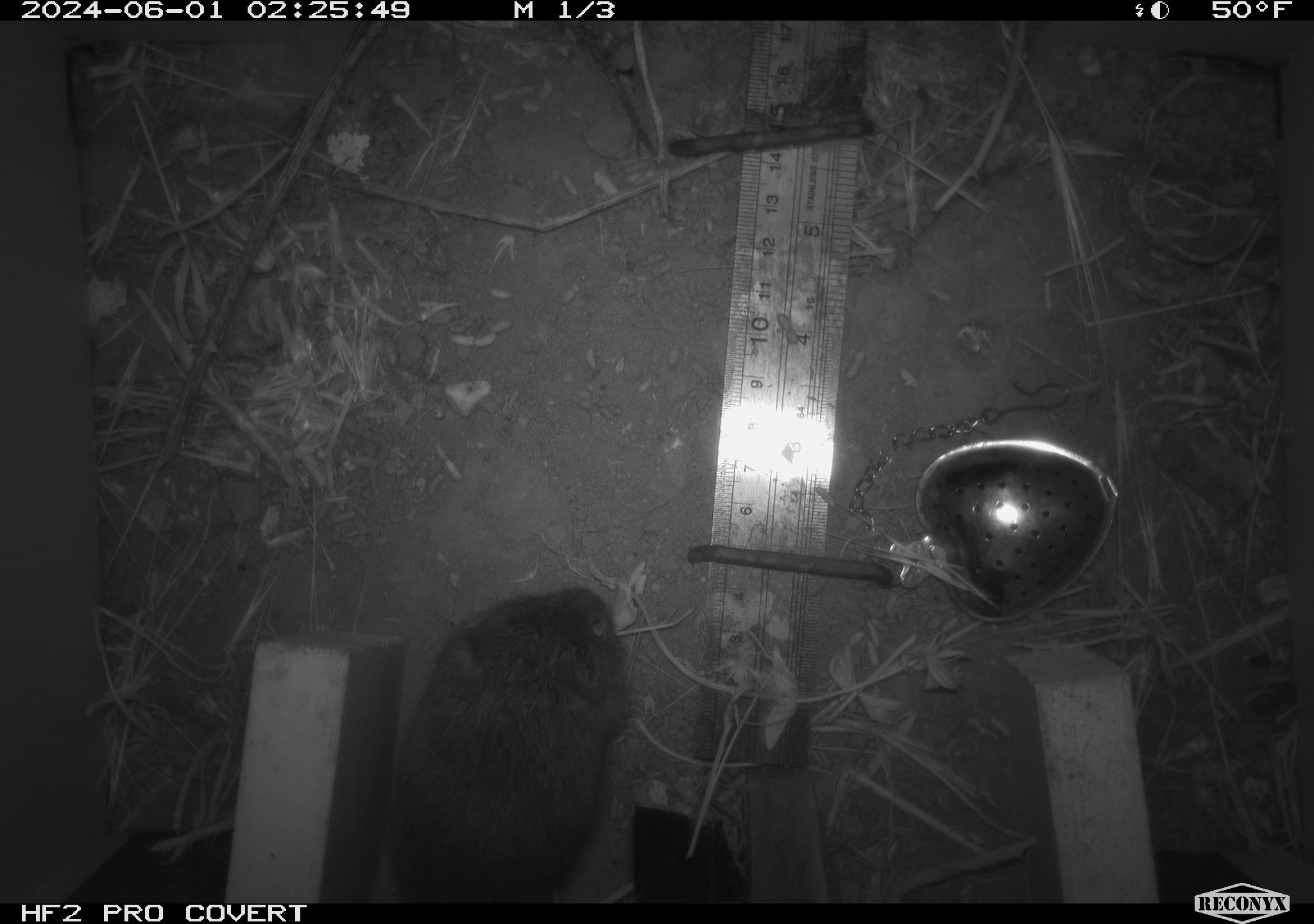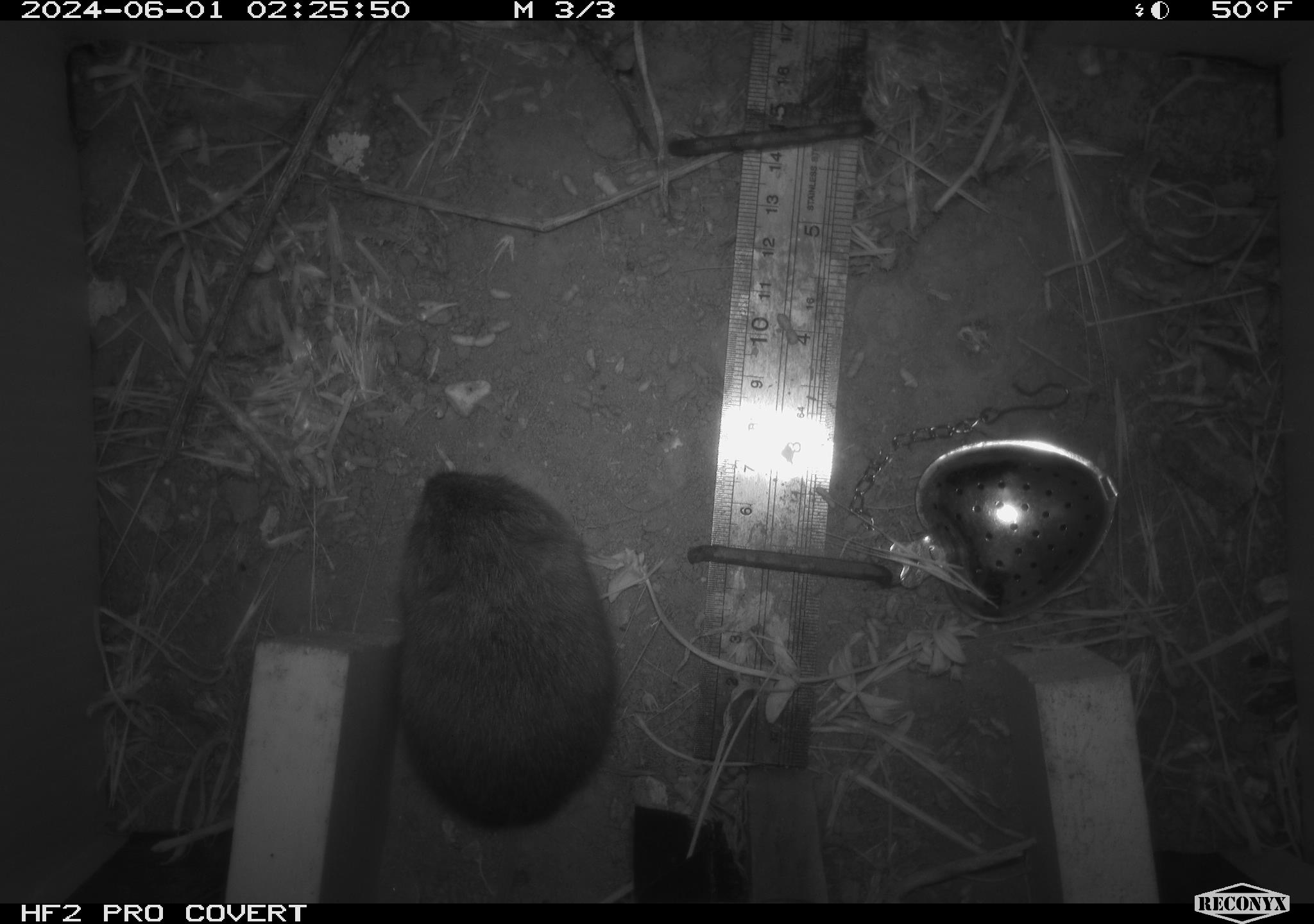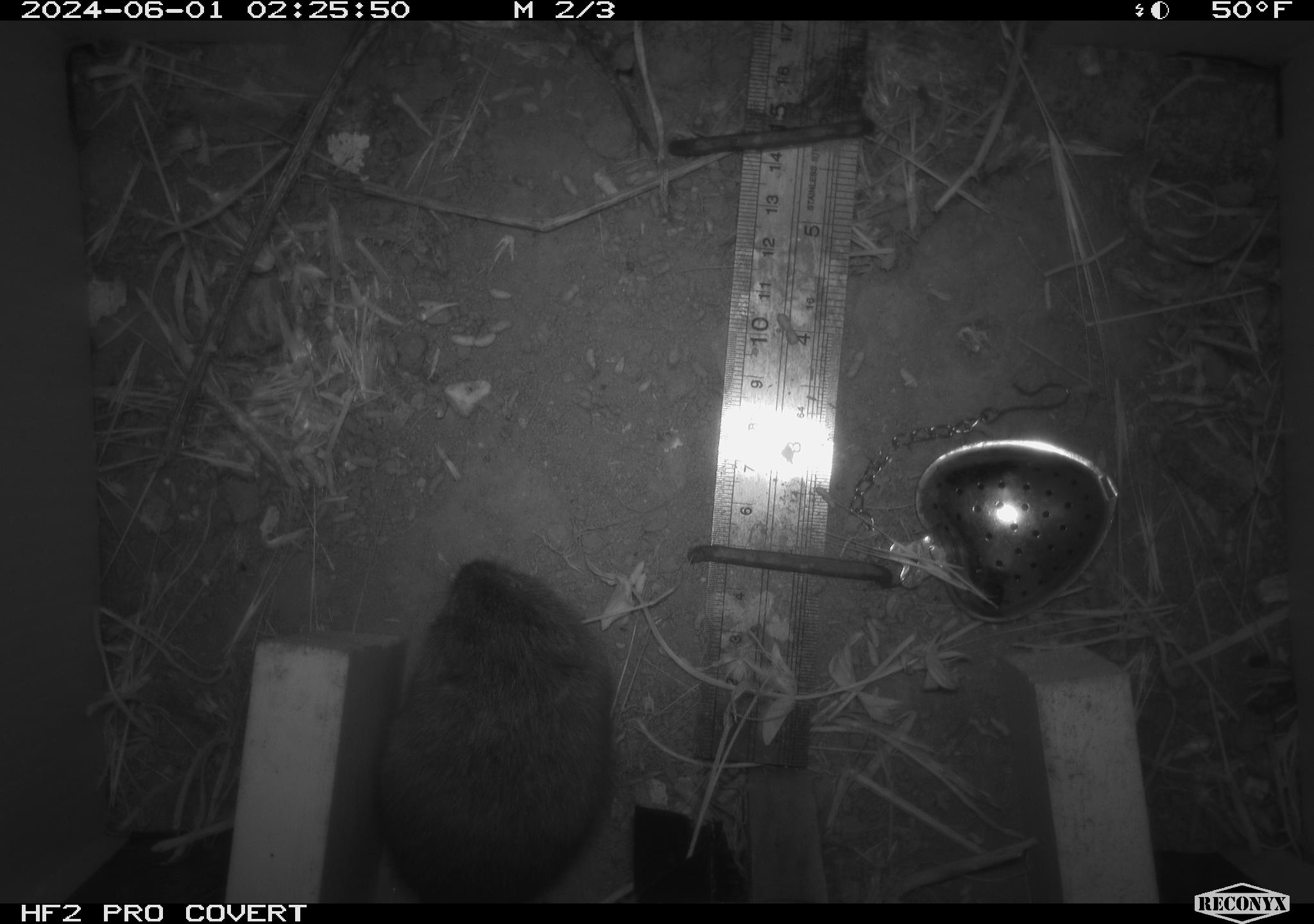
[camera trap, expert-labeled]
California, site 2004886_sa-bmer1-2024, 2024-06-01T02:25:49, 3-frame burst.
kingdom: Animalia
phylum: Chordata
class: Mammalia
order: Rodentia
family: Cricetidae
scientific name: Arvicolinae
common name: voles, lemmings, and muskrats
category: arvicolinae subfamily